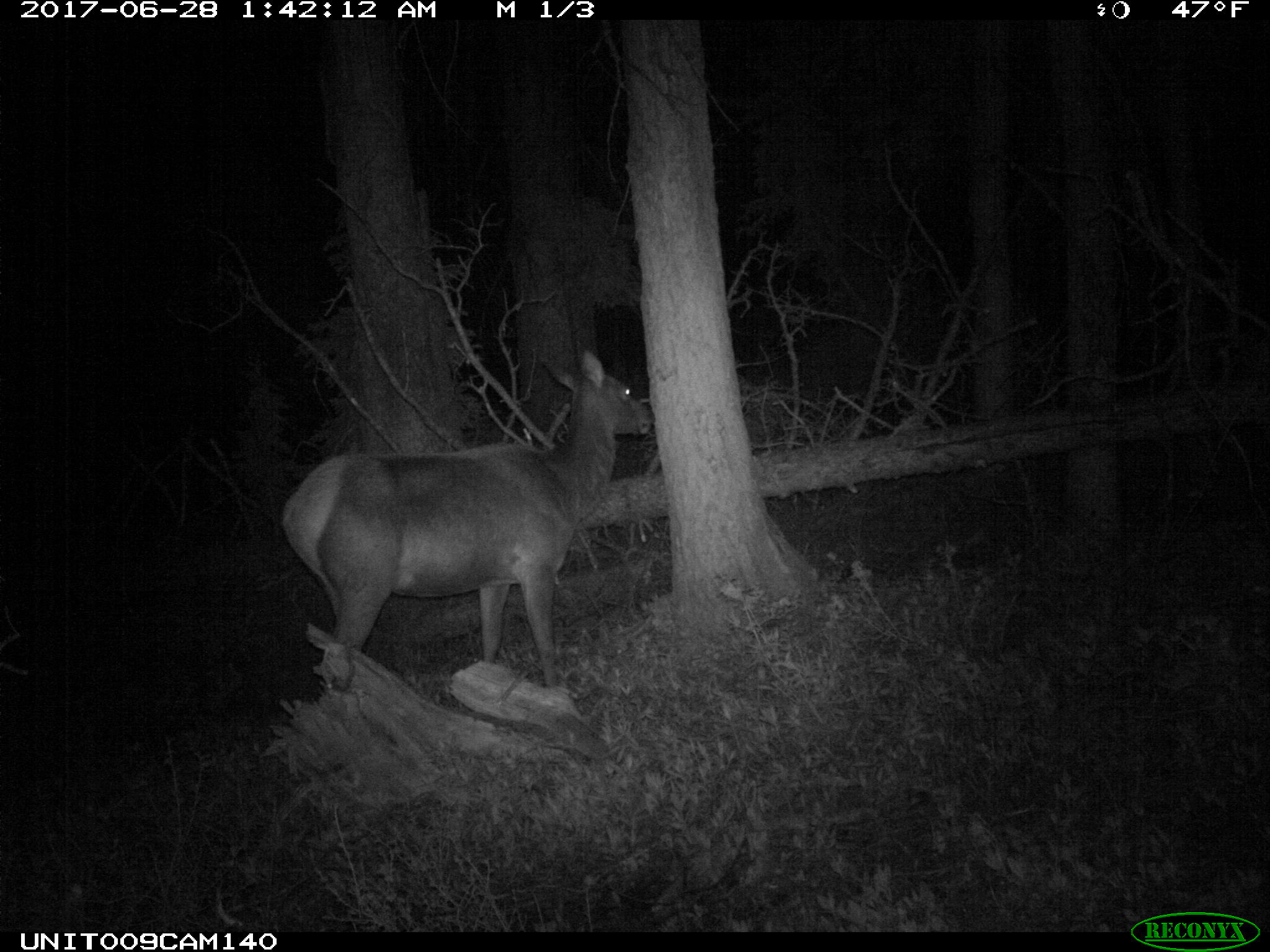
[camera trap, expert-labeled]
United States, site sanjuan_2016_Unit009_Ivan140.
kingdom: Animalia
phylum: Chordata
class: Mammalia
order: Artiodactyla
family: Cervidae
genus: Cervus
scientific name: Cervus elaphus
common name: red deer